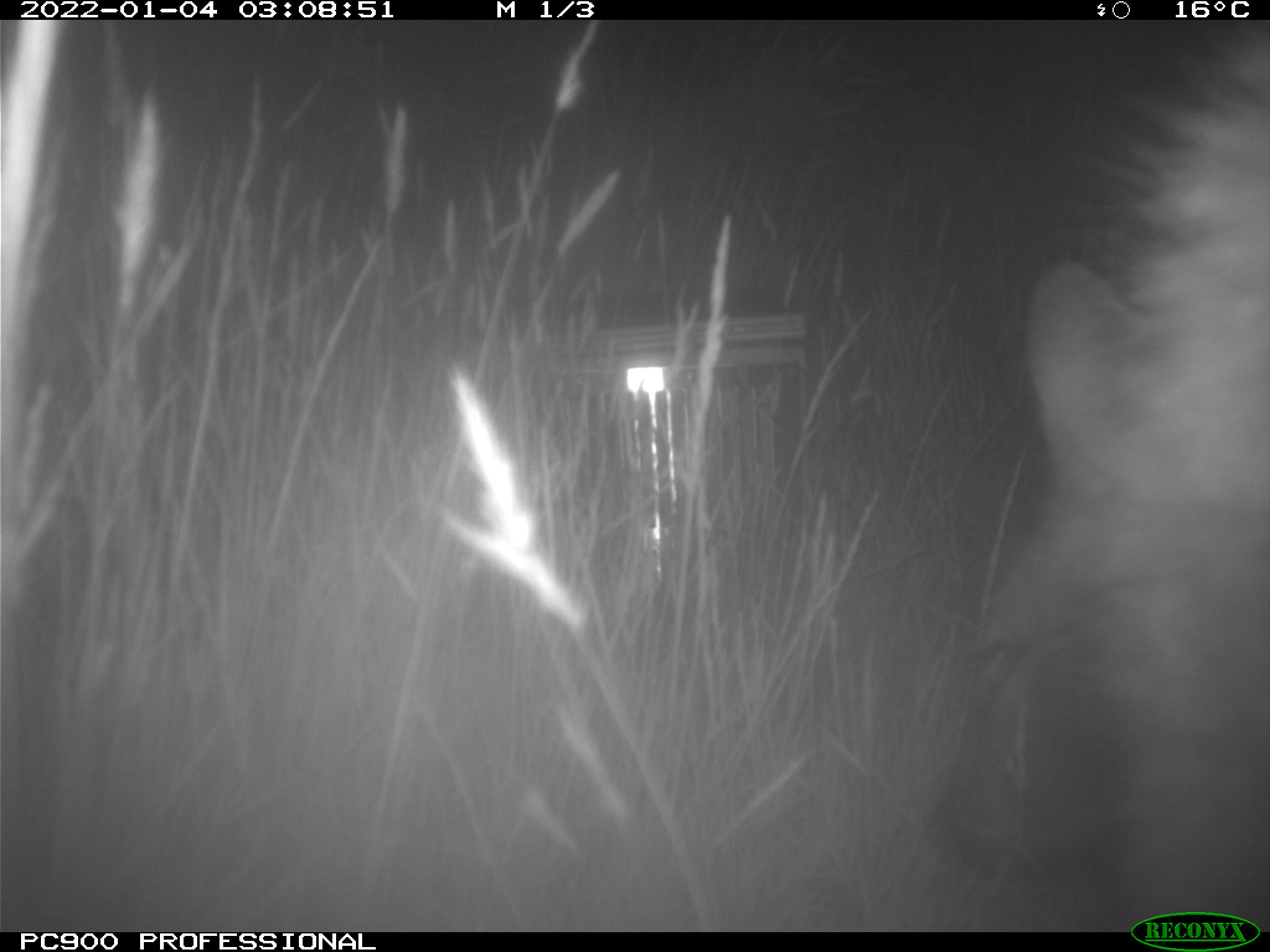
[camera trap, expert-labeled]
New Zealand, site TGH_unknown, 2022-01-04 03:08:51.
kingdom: Animalia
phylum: Chordata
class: Mammalia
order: Diprotodontia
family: Macropodidae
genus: Notamacropus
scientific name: Notamacropus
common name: wallaby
Wallaby (Notamacropus).